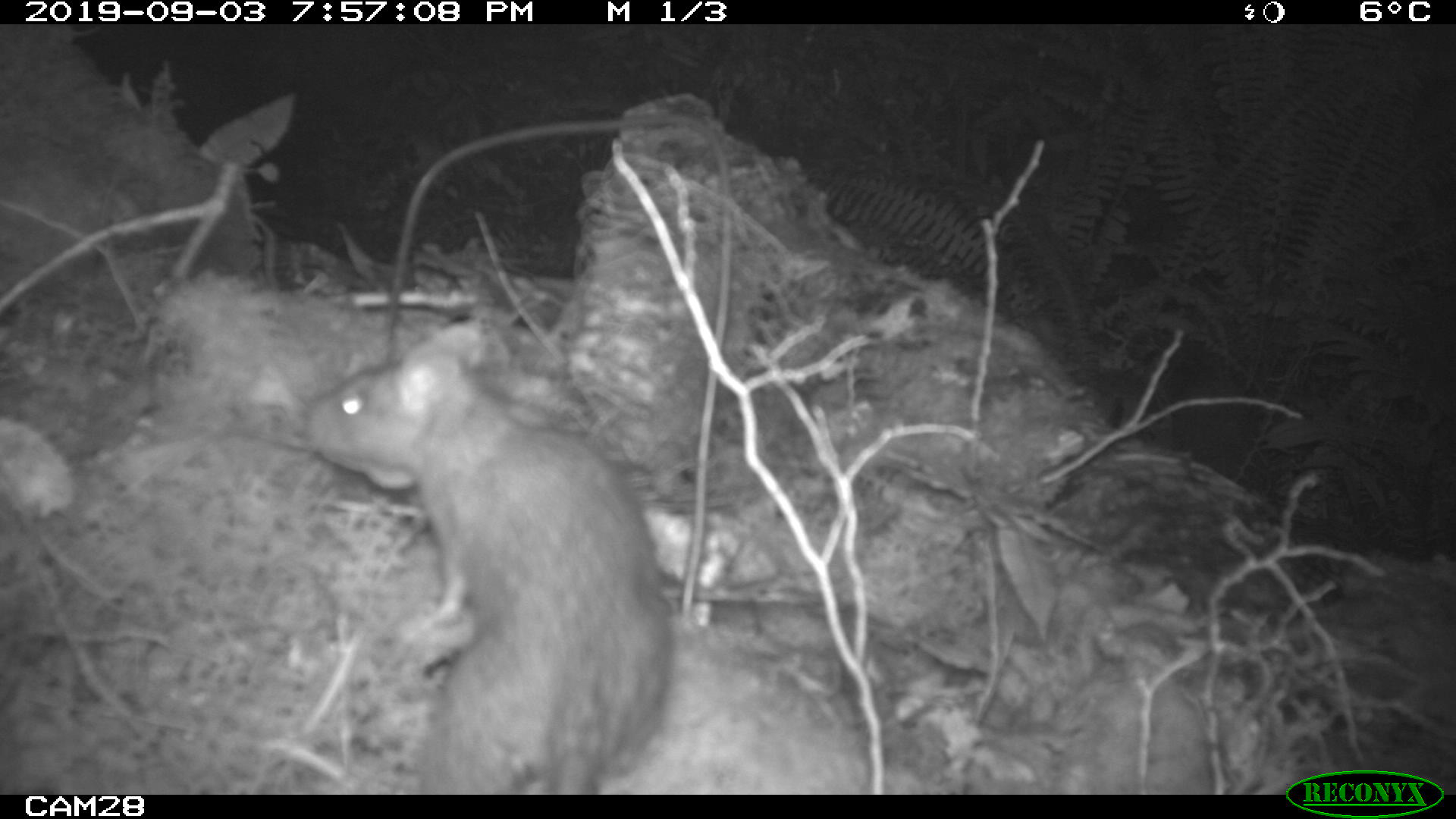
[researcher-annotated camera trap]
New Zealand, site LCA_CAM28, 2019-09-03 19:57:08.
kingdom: Animalia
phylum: Chordata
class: Mammalia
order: Rodentia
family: Muridae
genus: Rattus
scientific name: Rattus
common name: rat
Rat (Rattus).